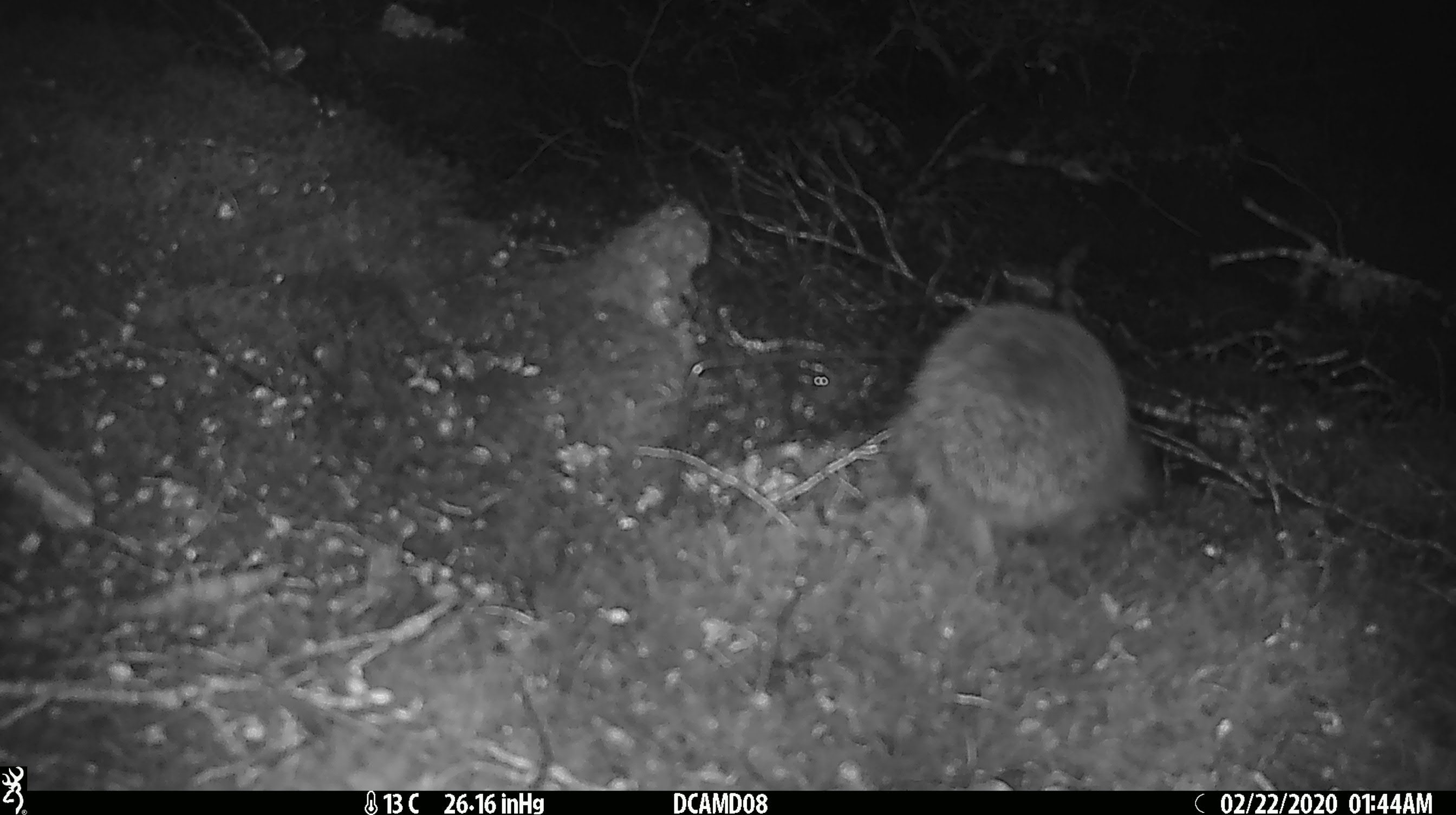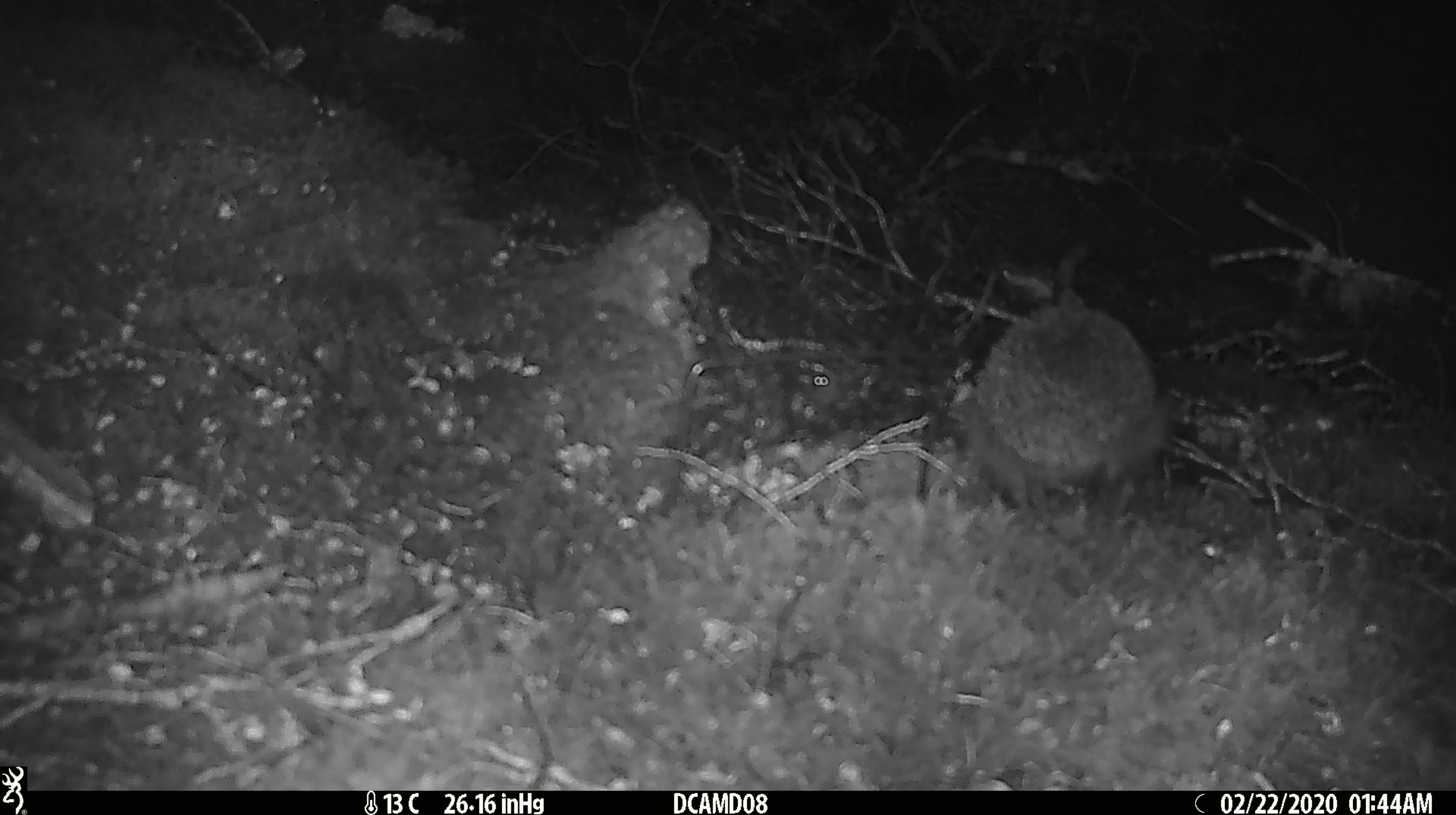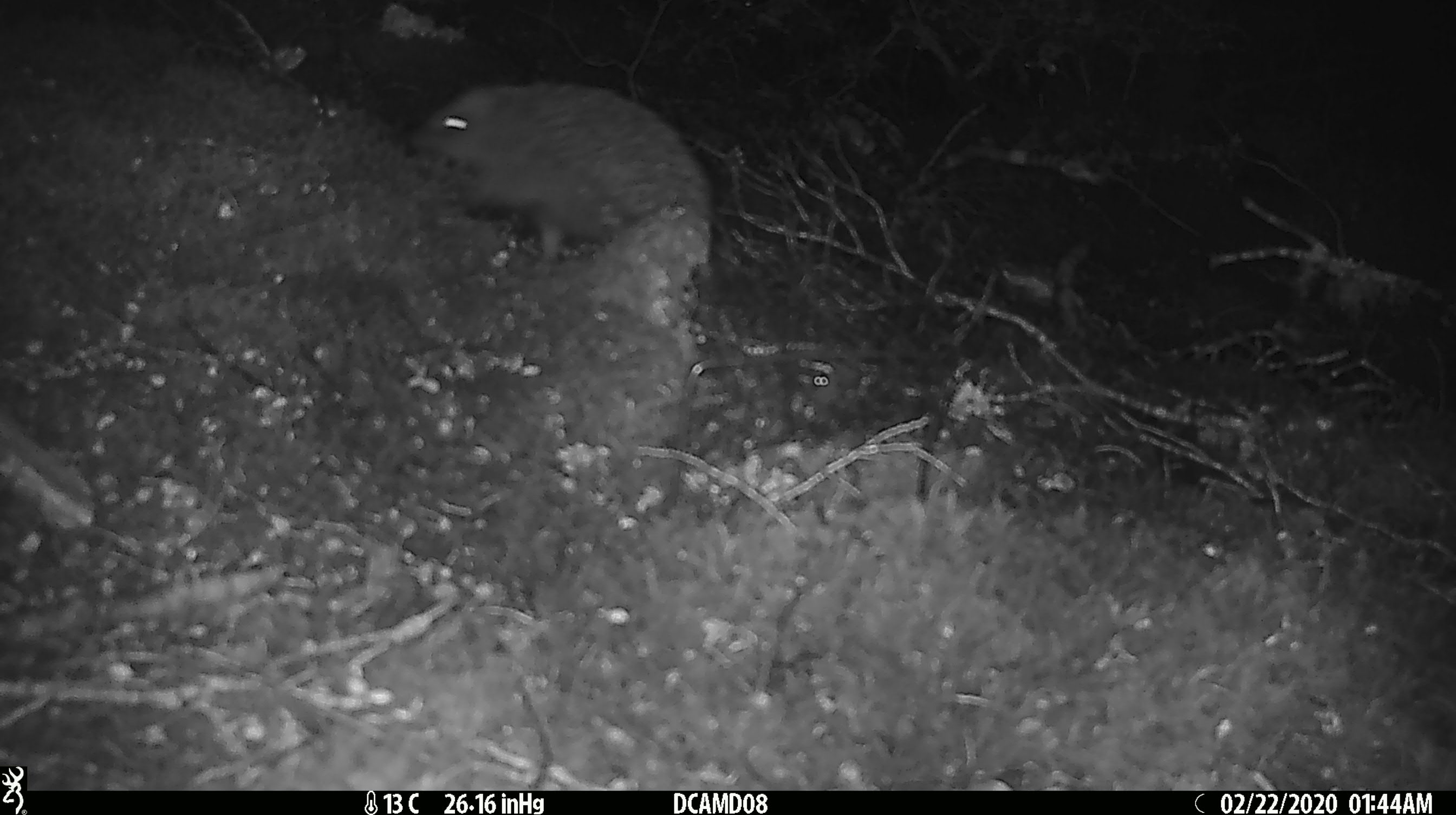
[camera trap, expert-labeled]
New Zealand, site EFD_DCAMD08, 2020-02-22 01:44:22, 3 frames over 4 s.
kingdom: Animalia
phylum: Chordata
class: Mammalia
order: Eulipotyphla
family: Erinaceidae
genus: Erinaceus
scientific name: Erinaceus europaeus europaeus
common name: european hedgehog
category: hedgehog